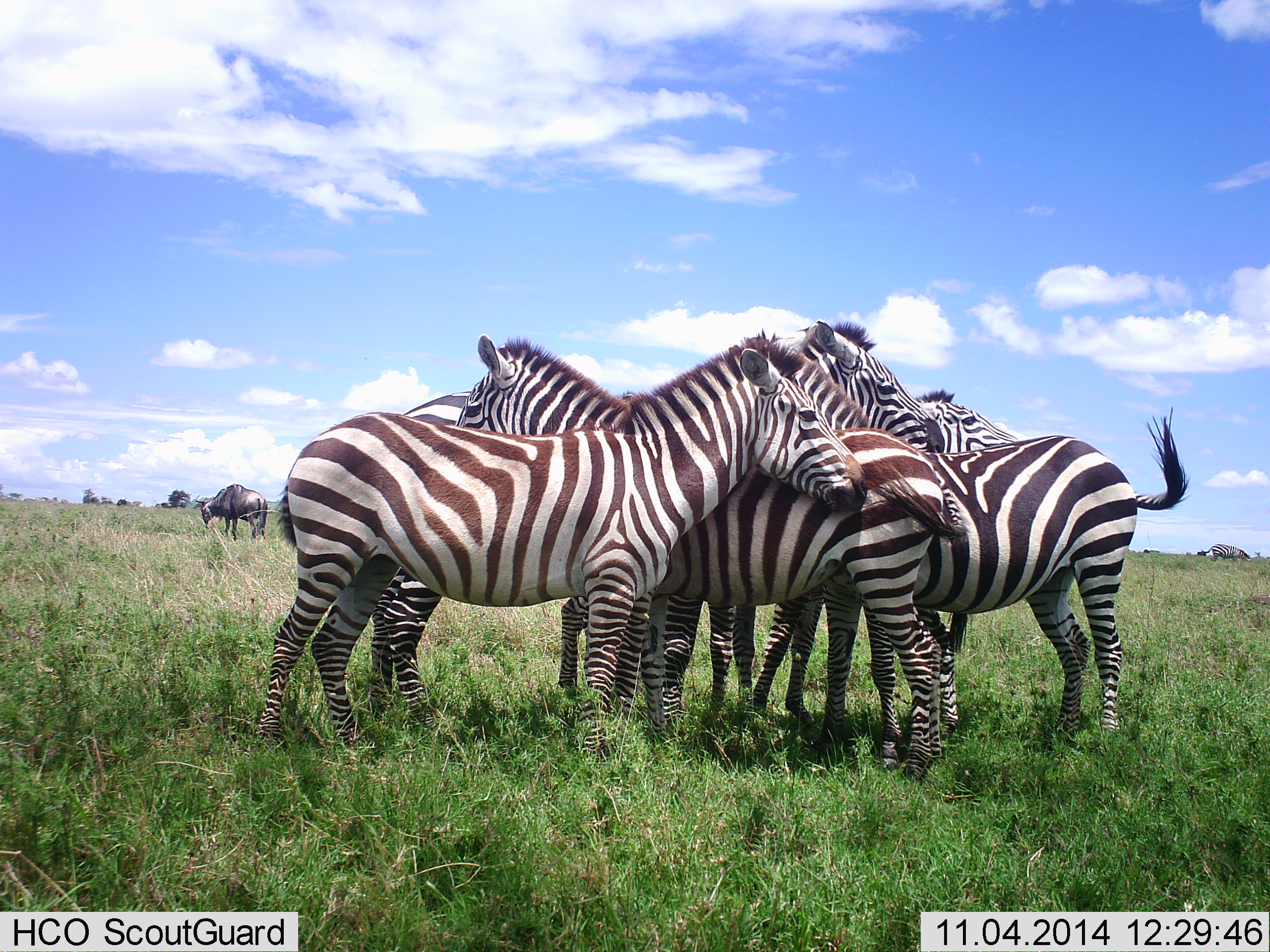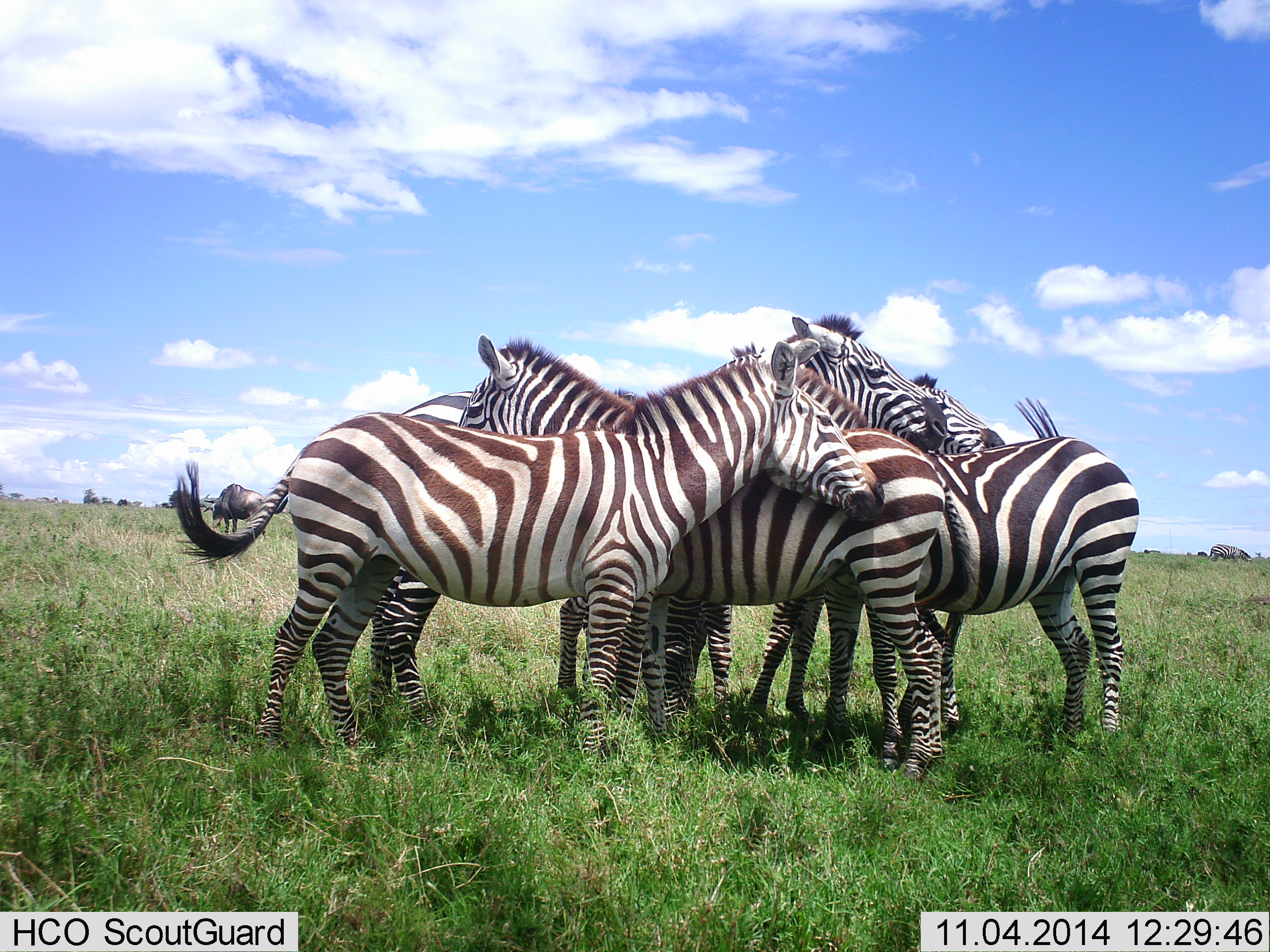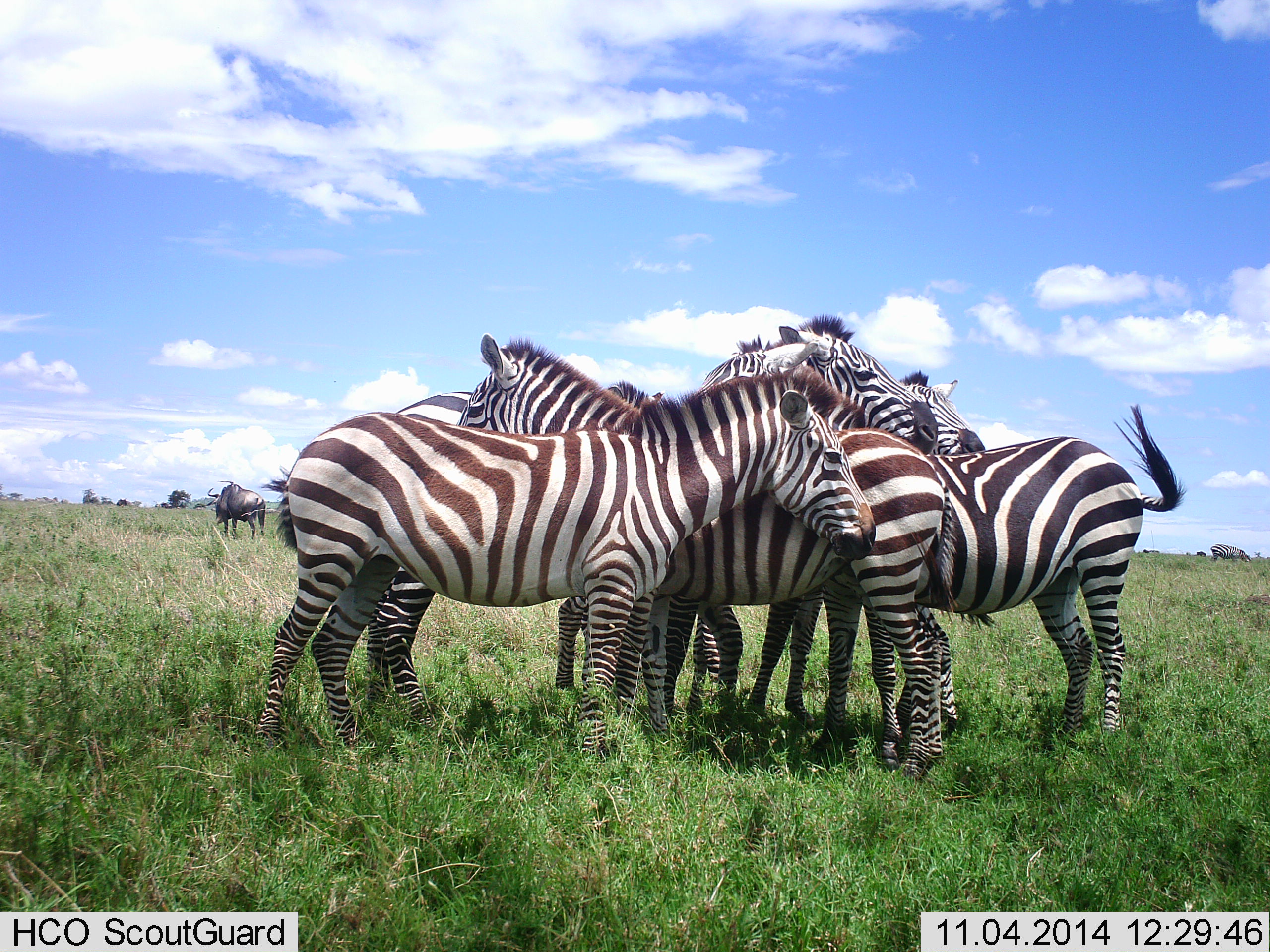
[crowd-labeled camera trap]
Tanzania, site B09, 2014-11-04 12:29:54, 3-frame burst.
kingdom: Animalia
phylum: Chordata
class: Mammalia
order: Artiodactyla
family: Bovidae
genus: Connochaetes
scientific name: Connochaetes taurinus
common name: blue wildebeest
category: wildebeest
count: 2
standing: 40%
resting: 0%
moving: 10%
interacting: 0%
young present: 0%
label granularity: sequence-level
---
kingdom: Animalia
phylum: Chordata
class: Mammalia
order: Perissodactyla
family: Equidae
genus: Equus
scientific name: Equus quagga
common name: plains zebra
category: zebra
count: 5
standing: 89%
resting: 0%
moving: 6%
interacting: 67%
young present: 11%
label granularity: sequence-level